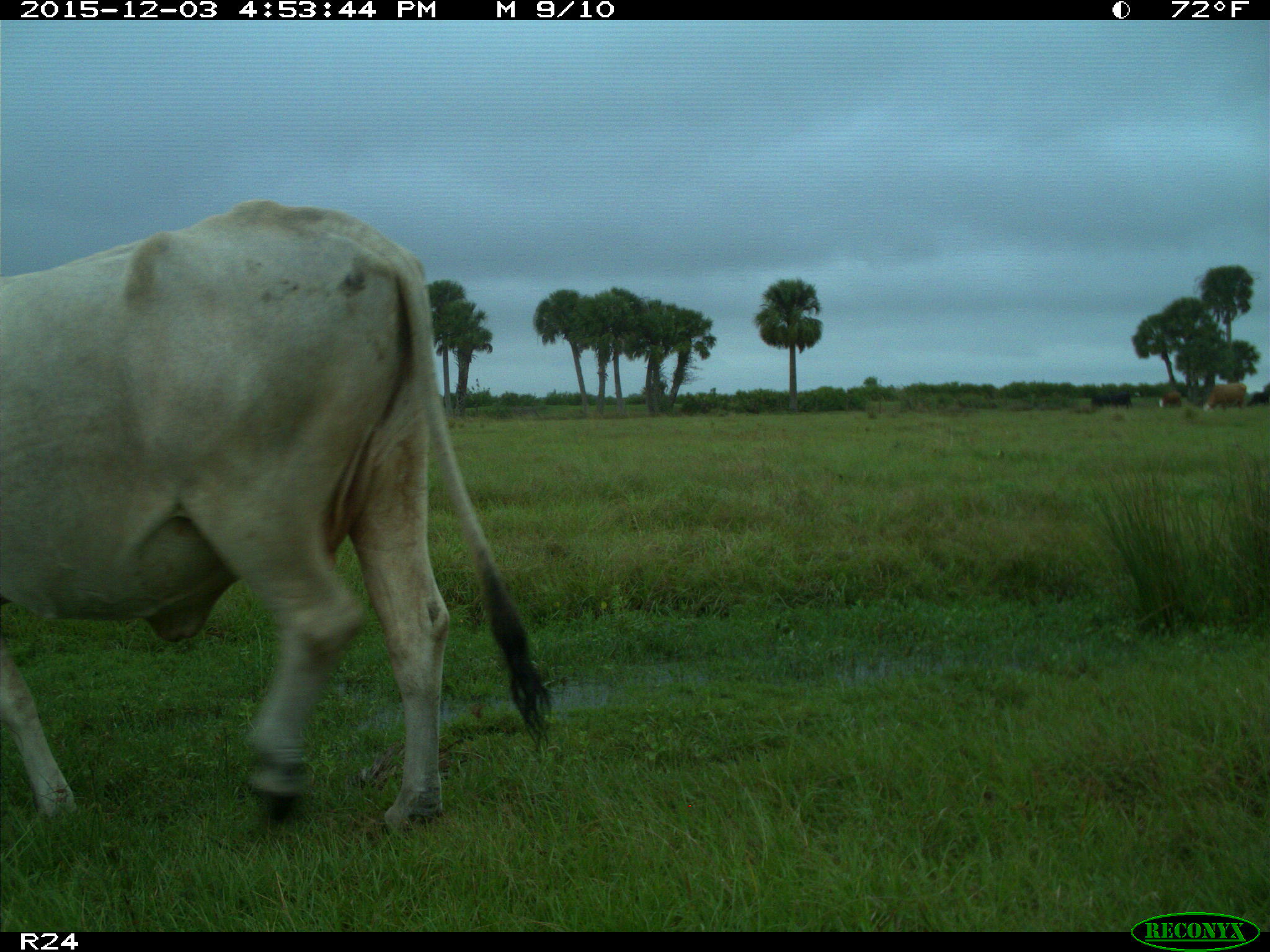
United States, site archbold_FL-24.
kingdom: Animalia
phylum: Chordata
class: Mammalia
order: Artiodactyla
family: Bovidae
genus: Bos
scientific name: Bos taurus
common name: domestic cow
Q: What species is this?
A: Bos taurus (domestic cow).